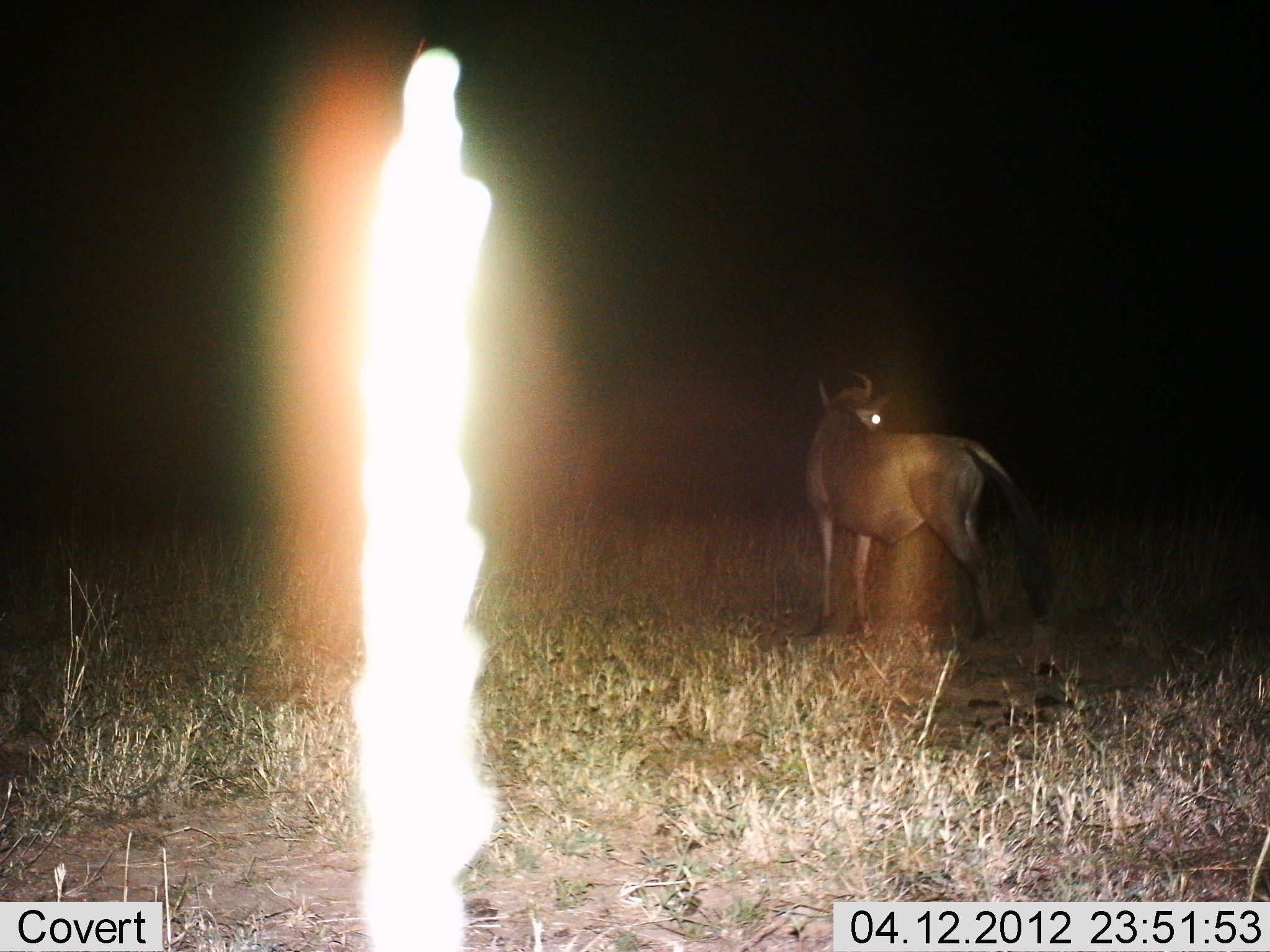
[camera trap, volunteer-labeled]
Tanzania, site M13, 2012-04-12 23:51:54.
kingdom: Animalia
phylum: Chordata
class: Mammalia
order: Artiodactyla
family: Bovidae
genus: Connochaetes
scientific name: Connochaetes taurinus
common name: blue wildebeest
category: wildebeest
Wildebeest (blue wildebeest) (Connochaetes taurinus), count 1. Behavior (volunteer vote fractions): standing 100%, resting 0%, moving 0%, interacting 0%. Young present (vote fraction): 0%. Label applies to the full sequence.